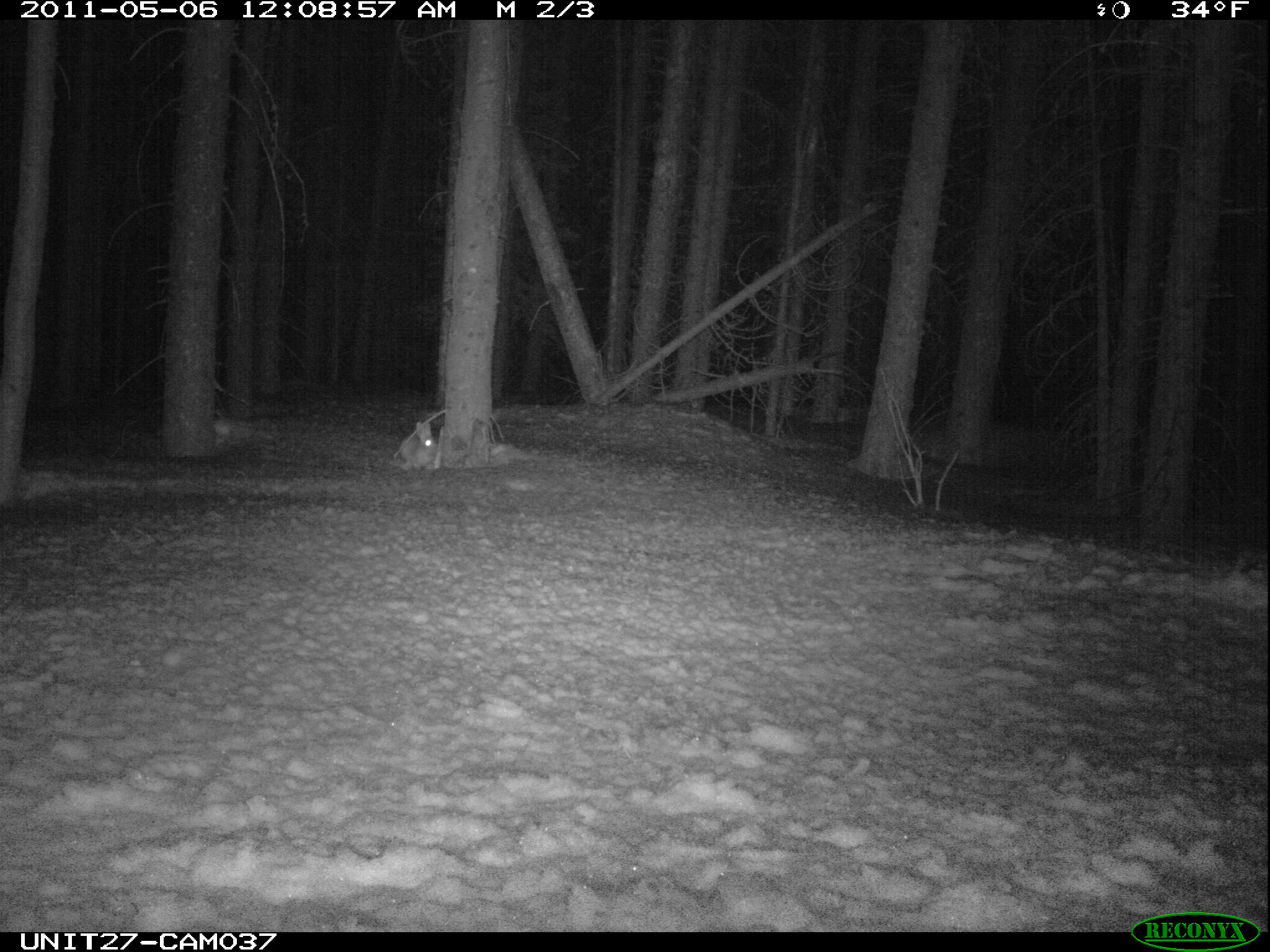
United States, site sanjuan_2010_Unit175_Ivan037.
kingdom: Animalia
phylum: Chordata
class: Mammalia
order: Lagomorpha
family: Leporidae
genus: Lepus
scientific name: Lepus americanus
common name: snowshoe hare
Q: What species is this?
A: Lepus americanus (snowshoe hare).